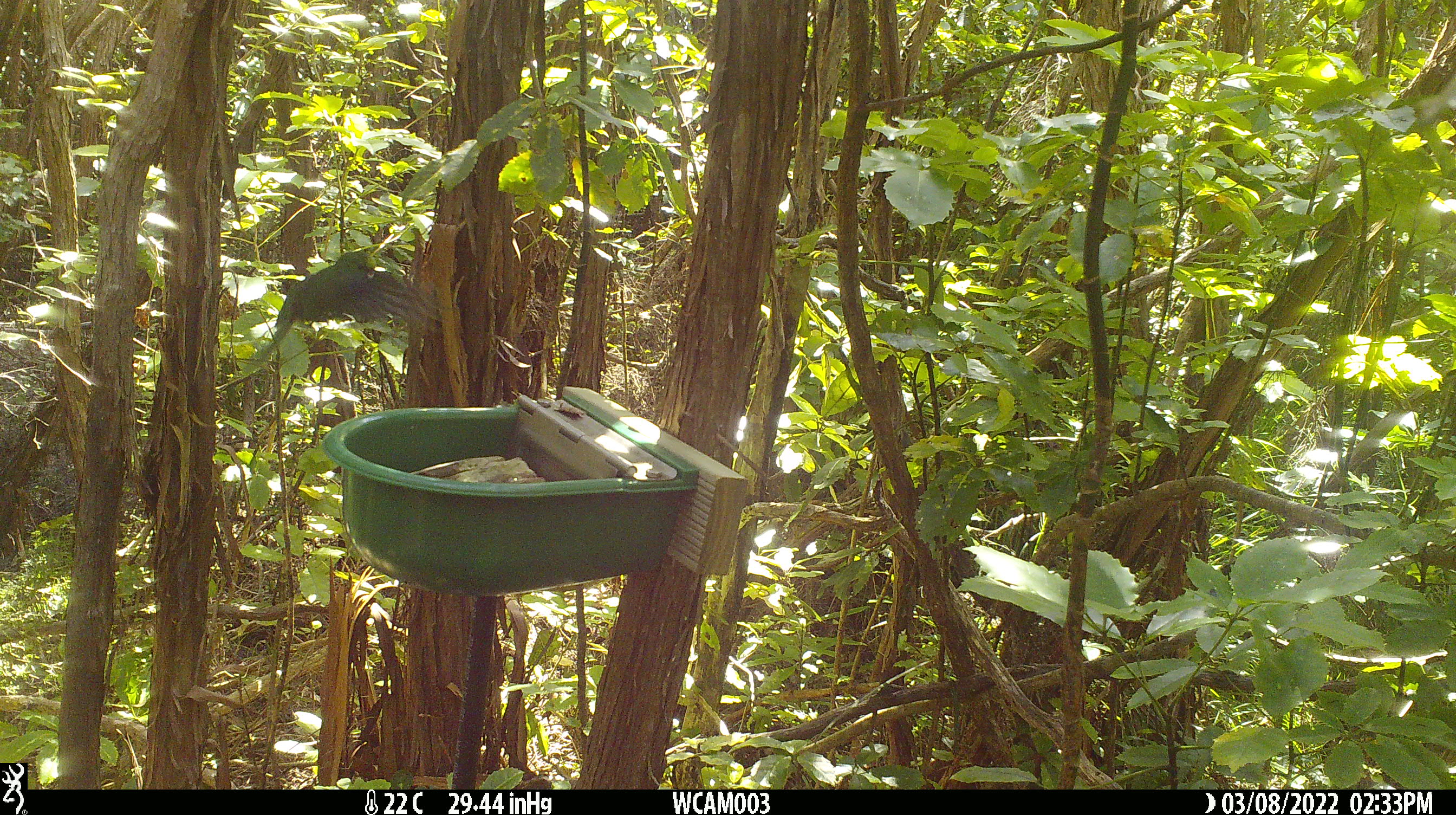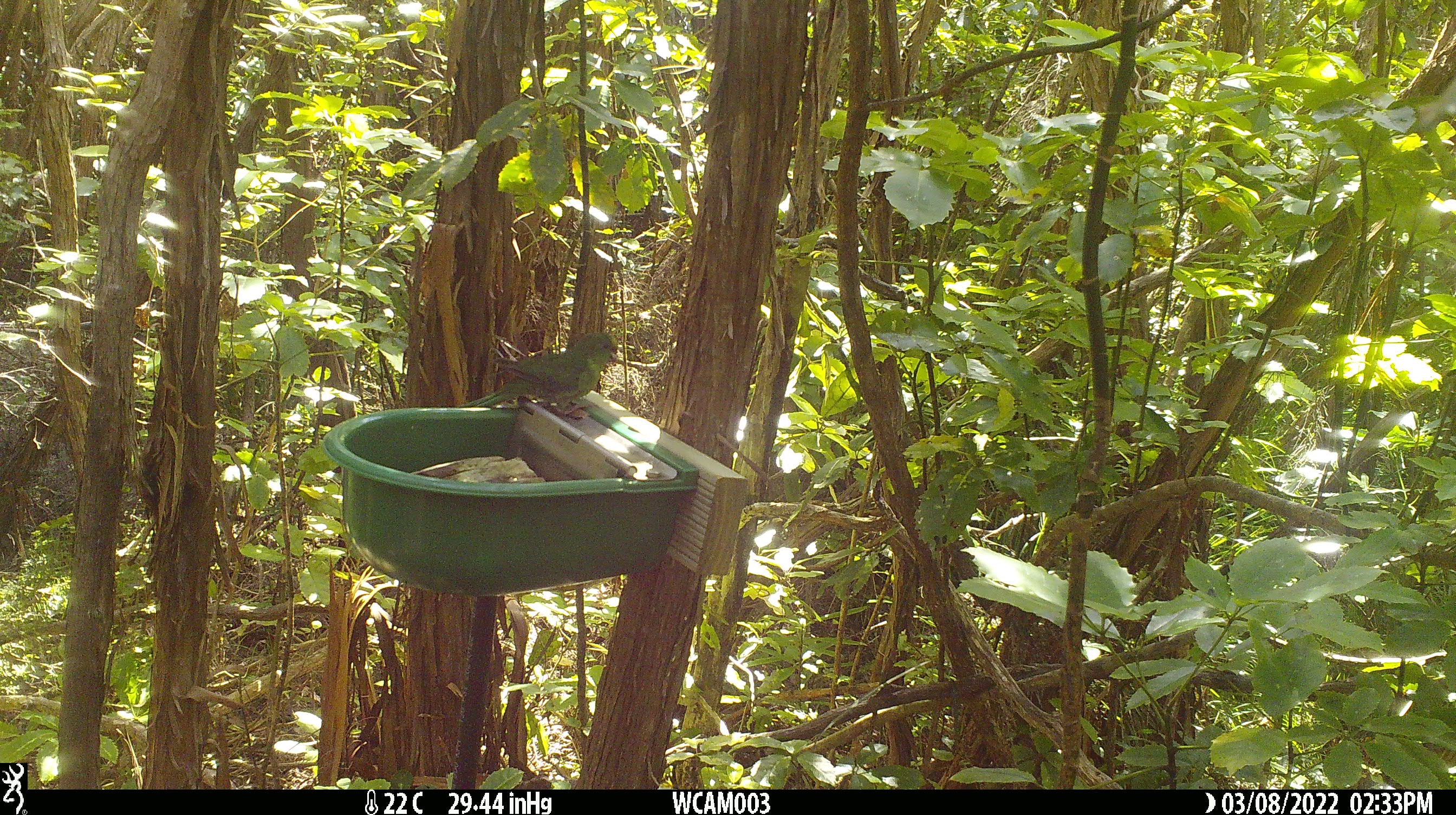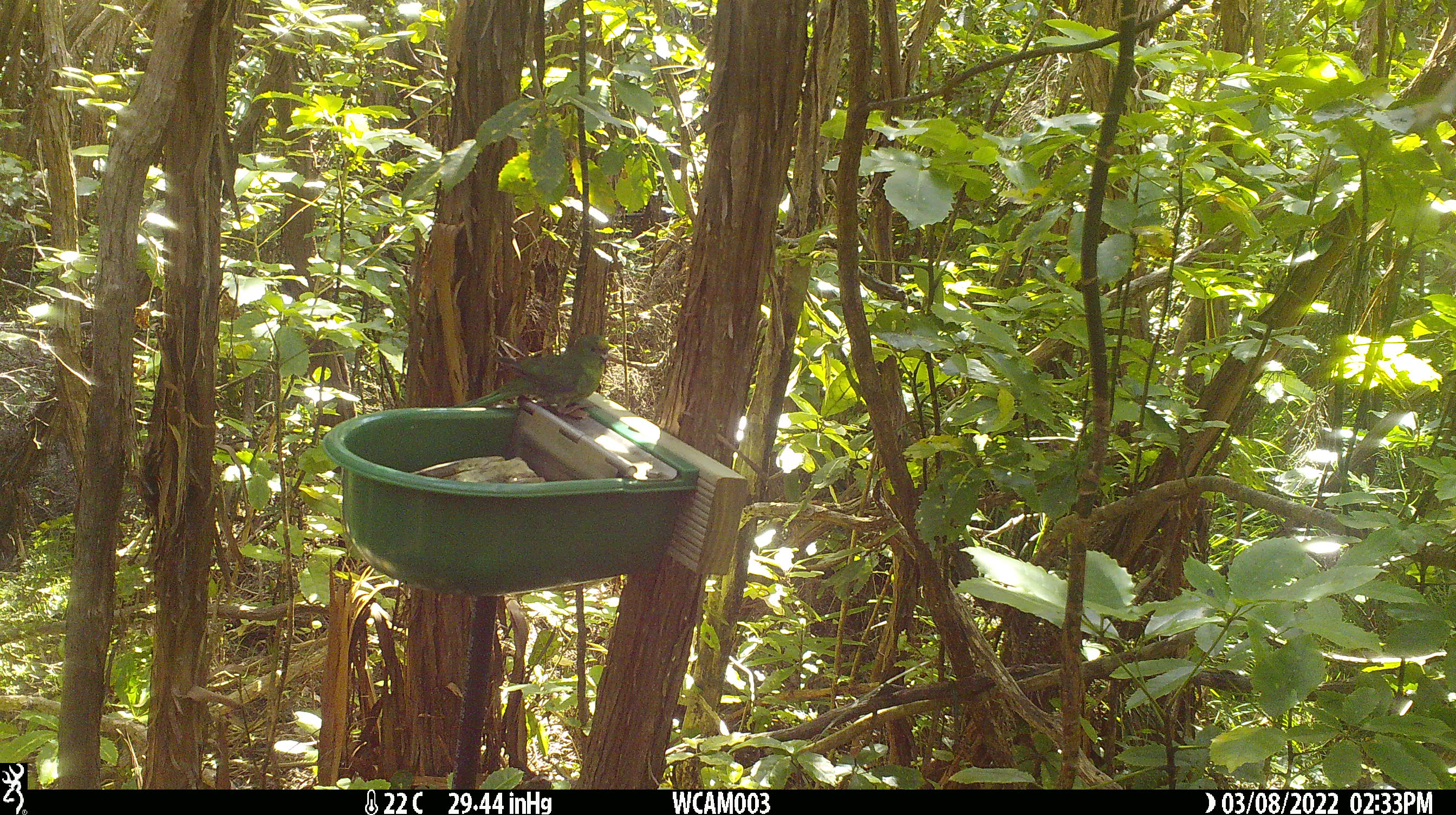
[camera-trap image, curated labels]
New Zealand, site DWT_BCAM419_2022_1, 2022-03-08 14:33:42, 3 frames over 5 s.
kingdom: Animalia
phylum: Chordata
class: Aves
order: Psittaciformes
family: Psittaculidae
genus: Cyanoramphus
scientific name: Cyanoramphus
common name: parakeet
Parakeet (Cyanoramphus).